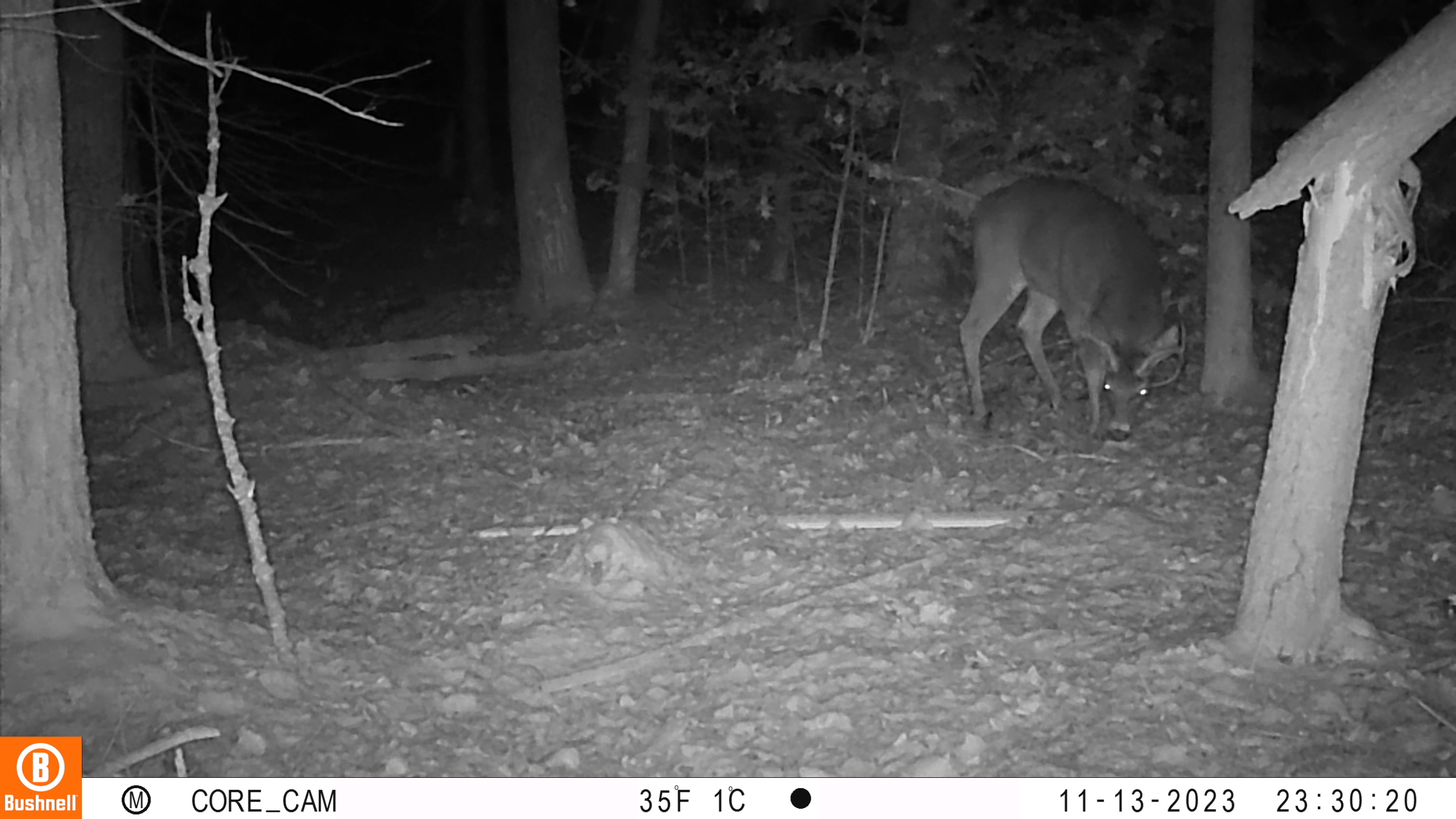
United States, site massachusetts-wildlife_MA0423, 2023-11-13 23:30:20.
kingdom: Animalia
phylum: Chordata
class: Mammalia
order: Artiodactyla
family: Cervidae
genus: Odocoileus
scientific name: Odocoileus virginianus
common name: white-tailed deer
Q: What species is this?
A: White-tailed deer (Odocoileus virginianus).